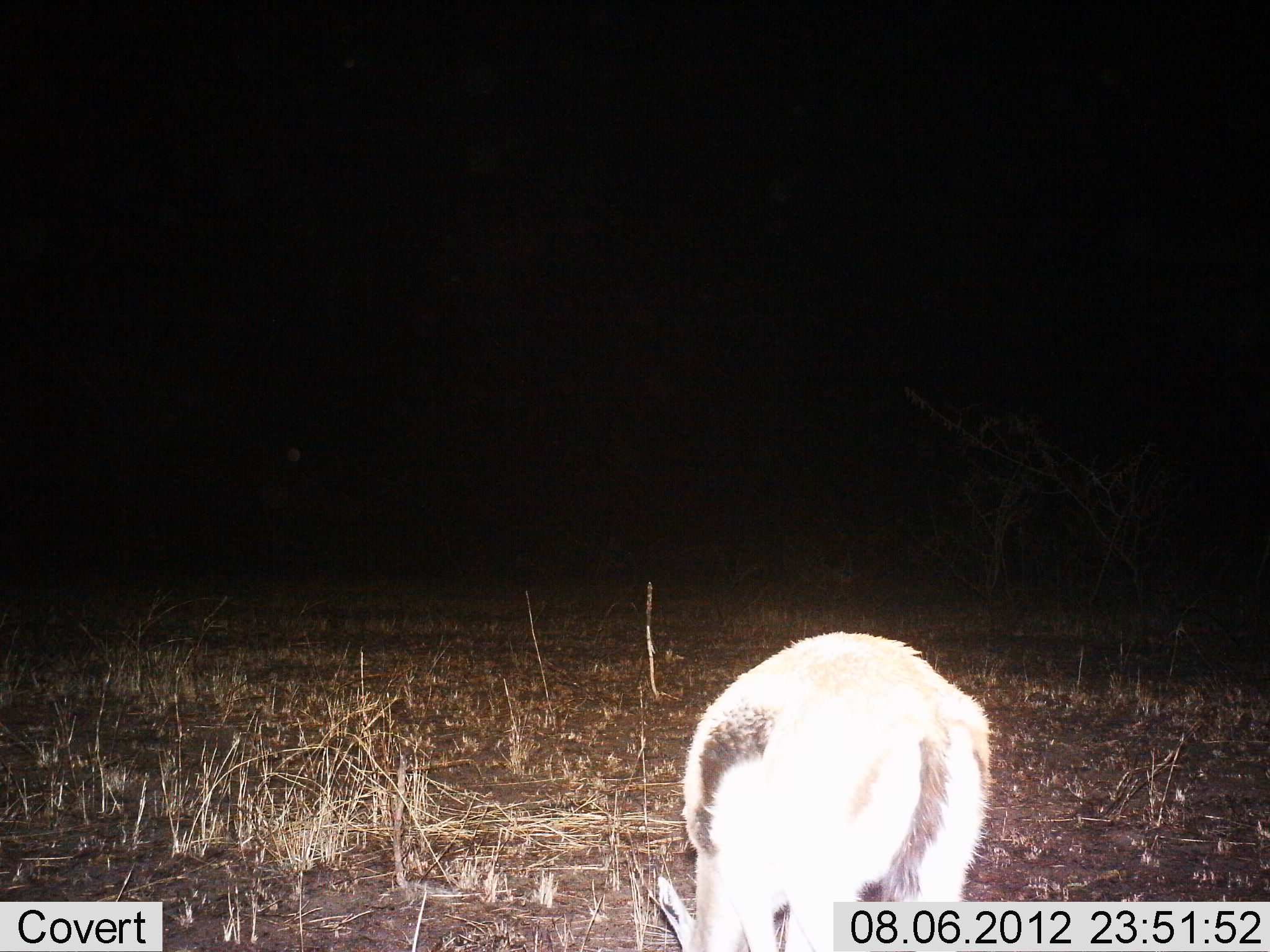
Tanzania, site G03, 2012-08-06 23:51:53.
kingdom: Animalia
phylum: Chordata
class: Mammalia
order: Artiodactyla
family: Bovidae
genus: Eudorcas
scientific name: Eudorcas thomsonii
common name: thomson's gazelle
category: gazellethomsons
Gazellethomsons (thomson's gazelle) (Eudorcas thomsonii), count 1. Behavior (volunteer vote fractions): standing 30%, resting 0%, moving 0%, interacting 0%. Young present (vote fraction): 0%. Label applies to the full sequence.